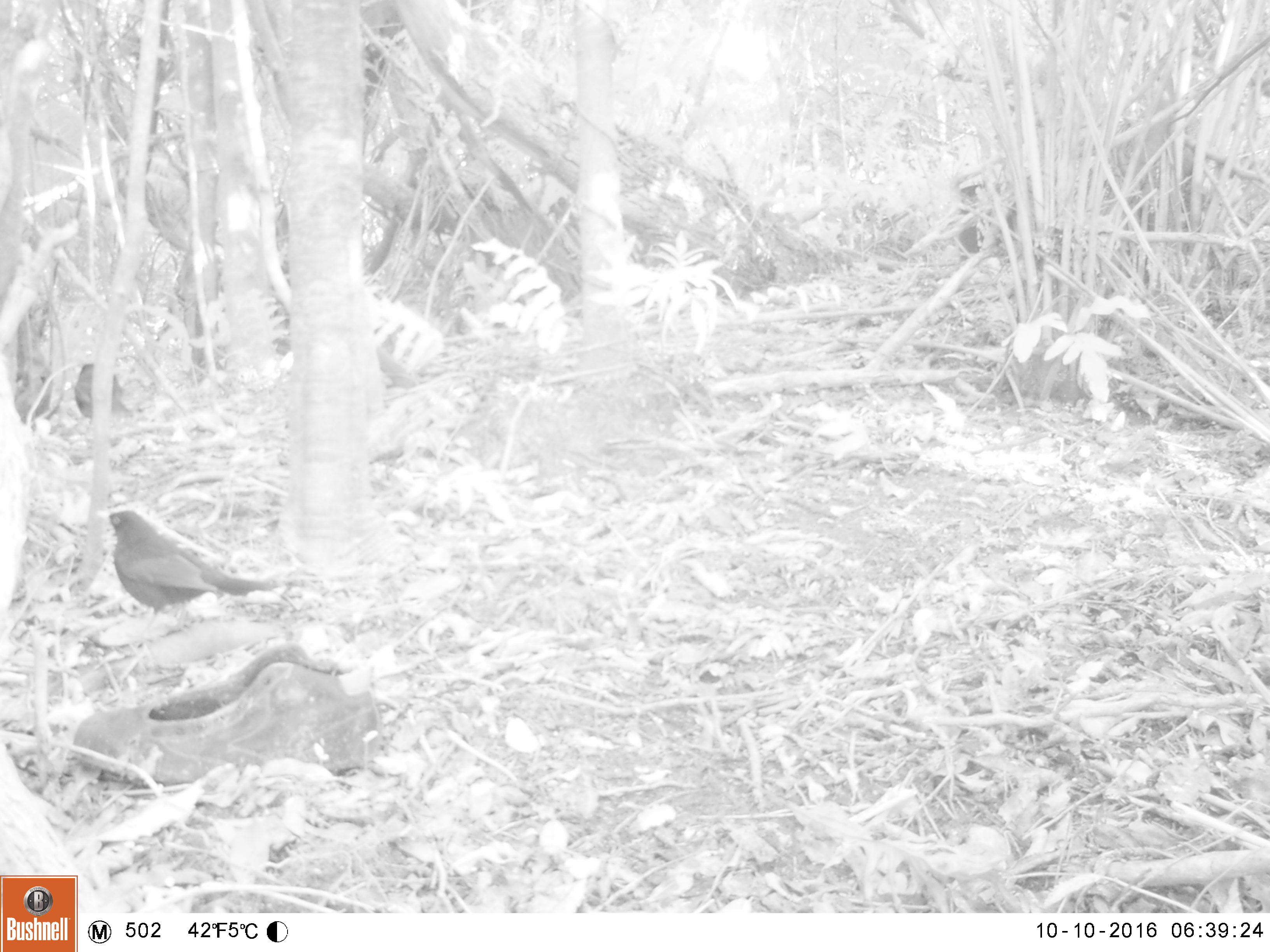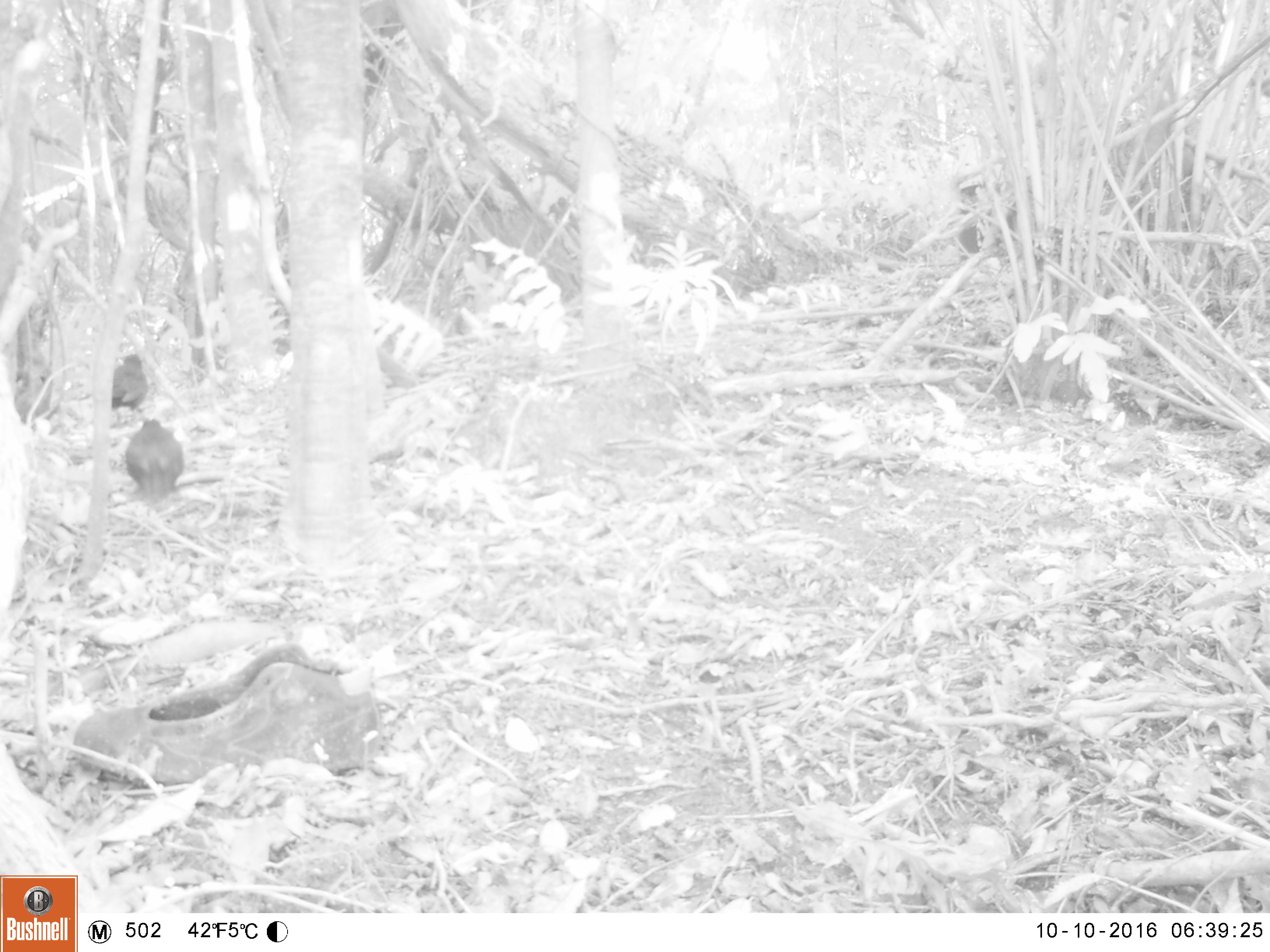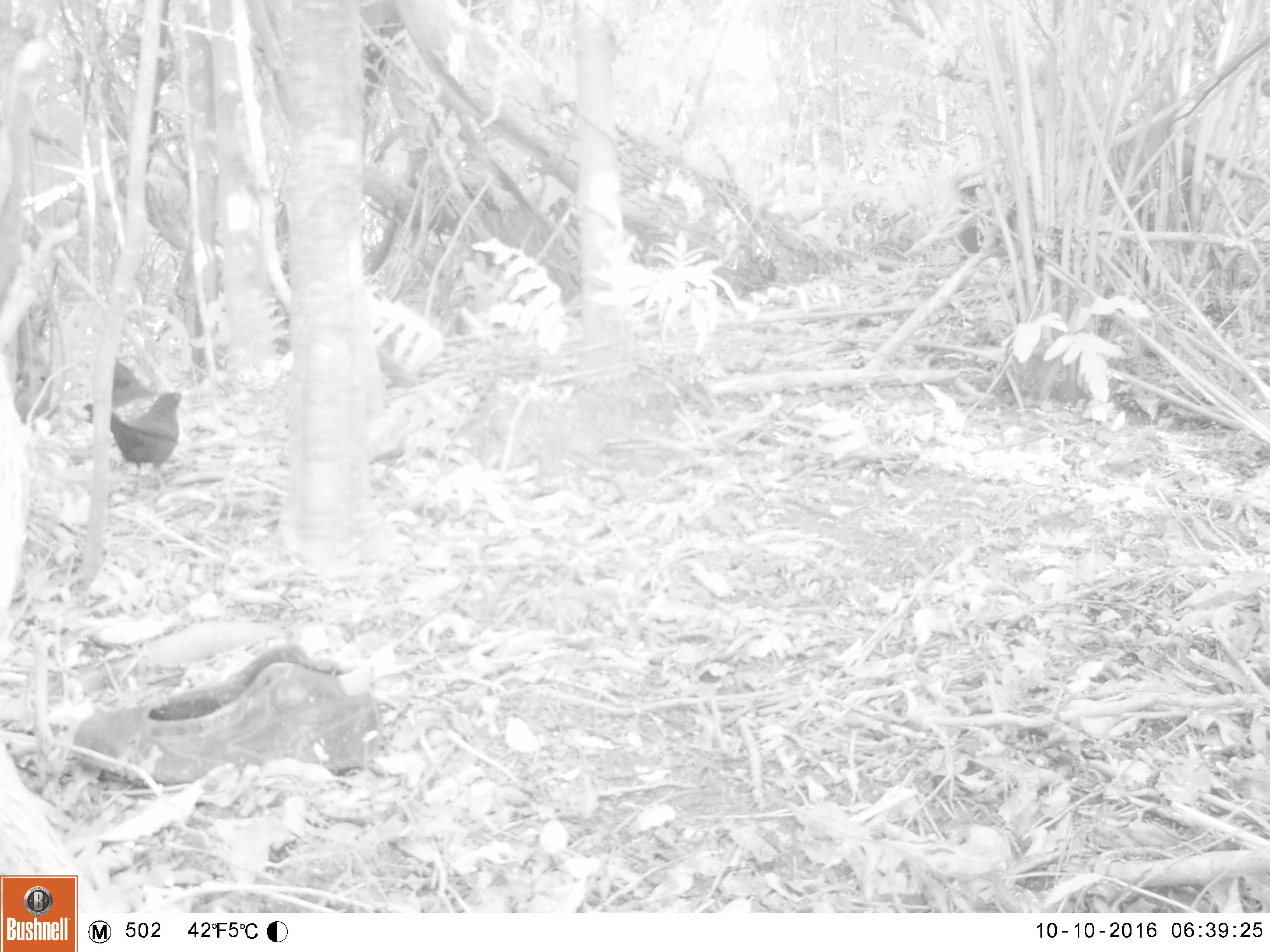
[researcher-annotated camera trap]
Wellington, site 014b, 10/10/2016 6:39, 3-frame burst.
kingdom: Animalia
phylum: Chordata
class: Aves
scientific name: Aves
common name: bird